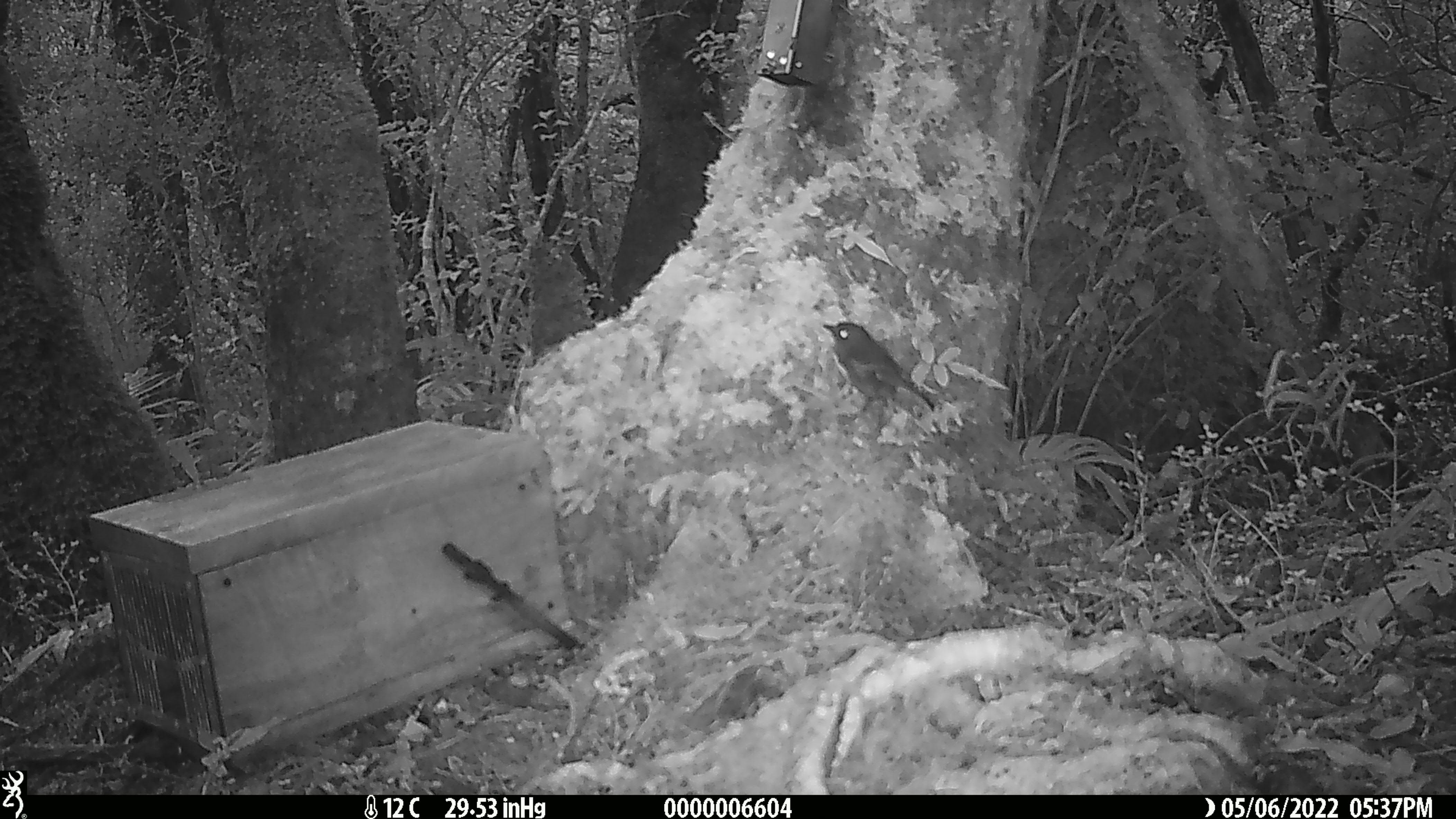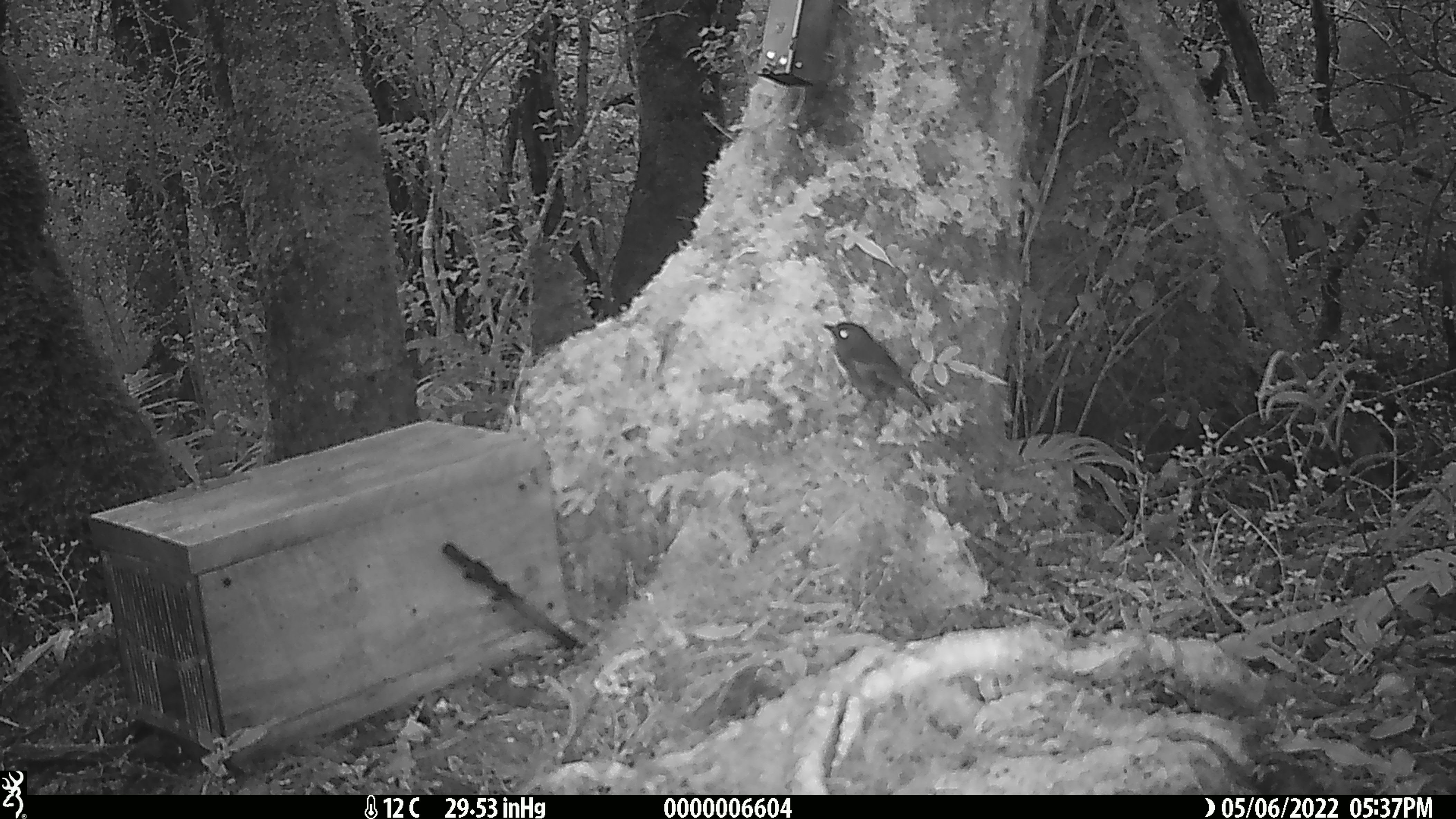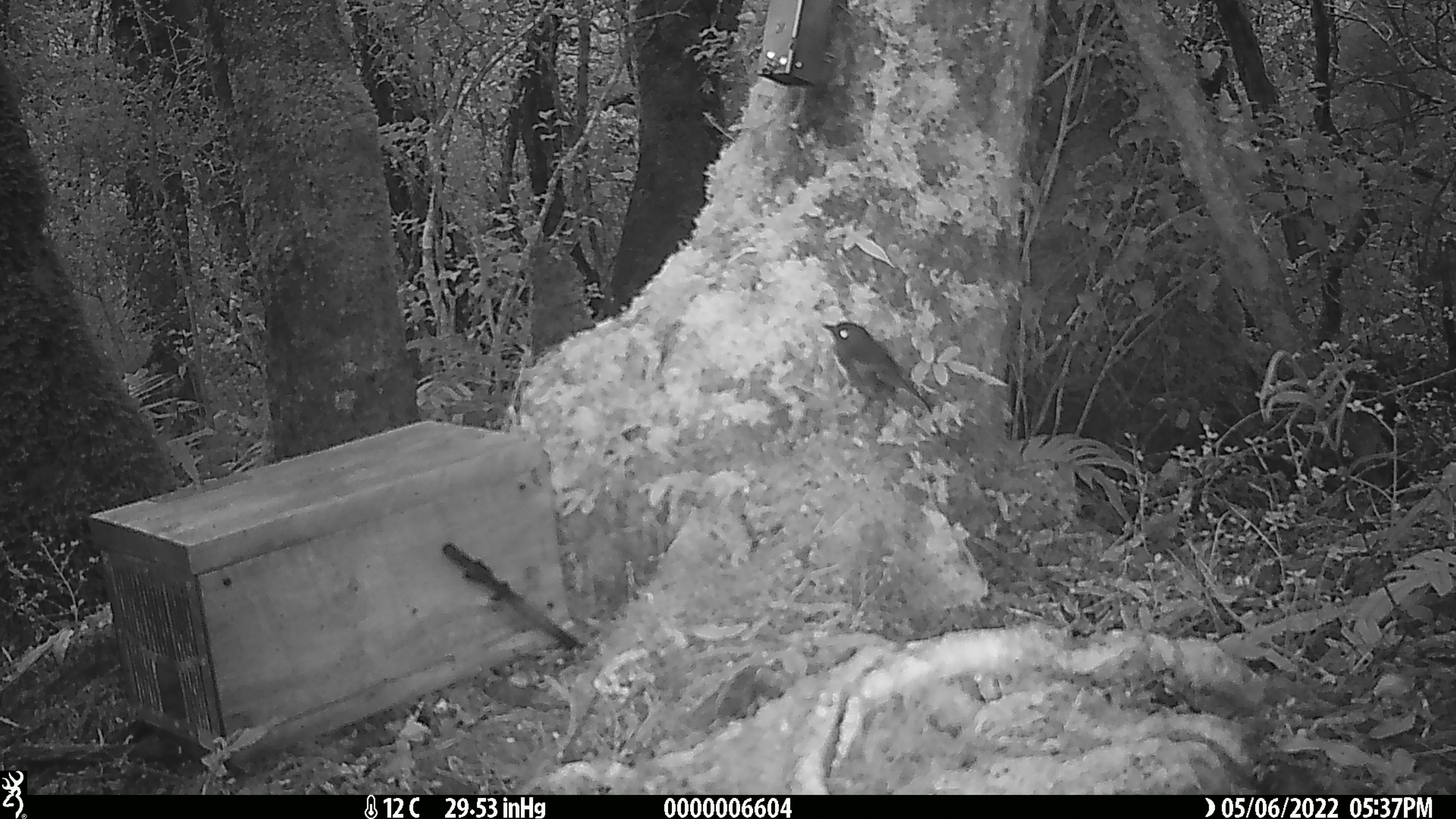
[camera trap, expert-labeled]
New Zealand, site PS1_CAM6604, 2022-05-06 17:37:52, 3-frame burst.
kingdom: Animalia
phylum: Chordata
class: Aves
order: Passeriformes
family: Petroicidae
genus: Petroica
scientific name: Petroica australis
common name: new zealand robin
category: robin